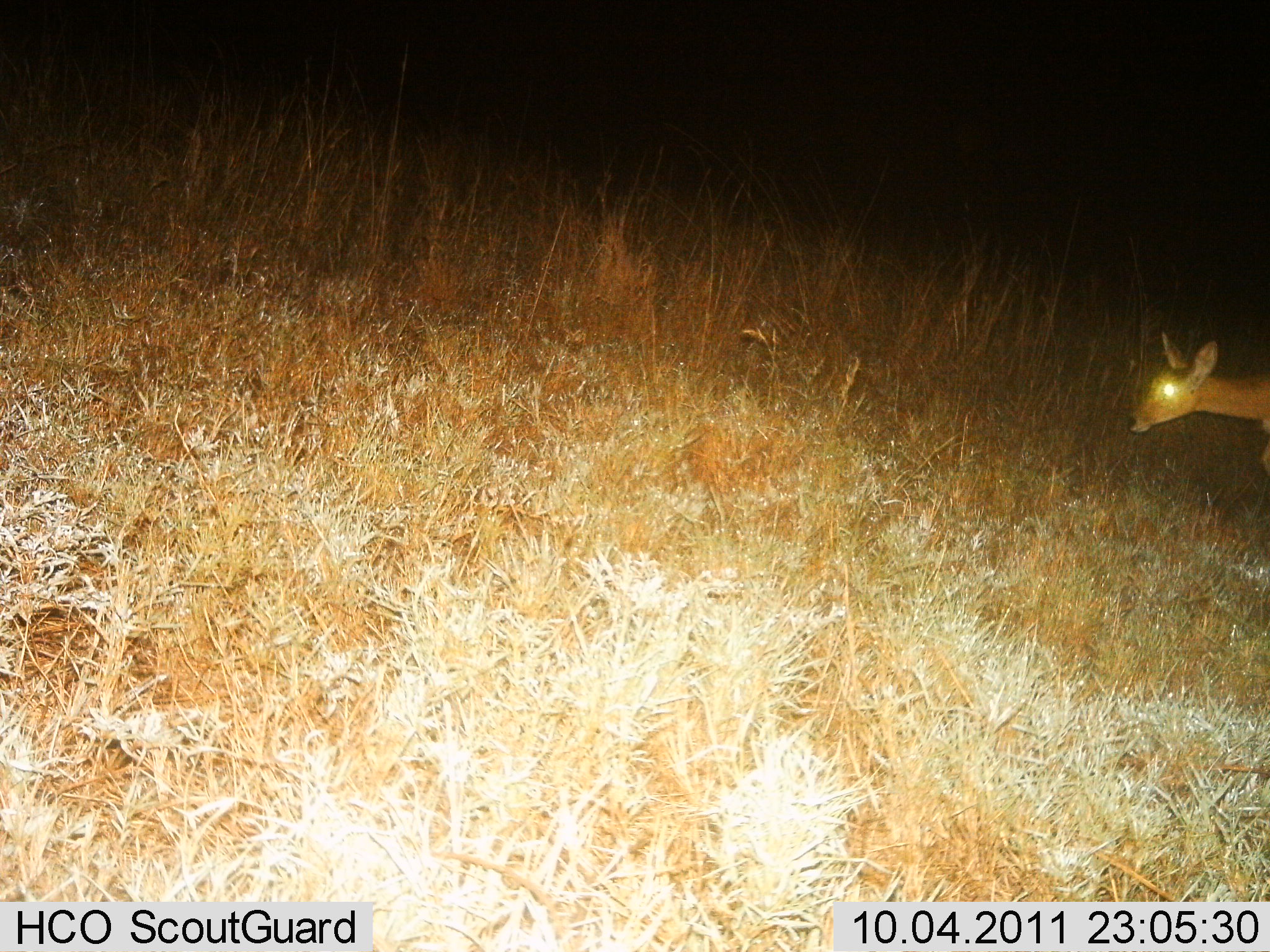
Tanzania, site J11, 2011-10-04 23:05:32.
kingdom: Animalia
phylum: Chordata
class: Mammalia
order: Artiodactyla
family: Bovidae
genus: Redunca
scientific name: Redunca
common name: reedbuck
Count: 1.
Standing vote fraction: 42%.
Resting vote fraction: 0%.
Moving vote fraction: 58%.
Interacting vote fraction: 0%.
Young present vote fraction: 0%.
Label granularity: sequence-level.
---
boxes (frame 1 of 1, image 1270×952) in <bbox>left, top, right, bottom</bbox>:
animal: <bbox>1128, 329, 1269, 470</bbox>